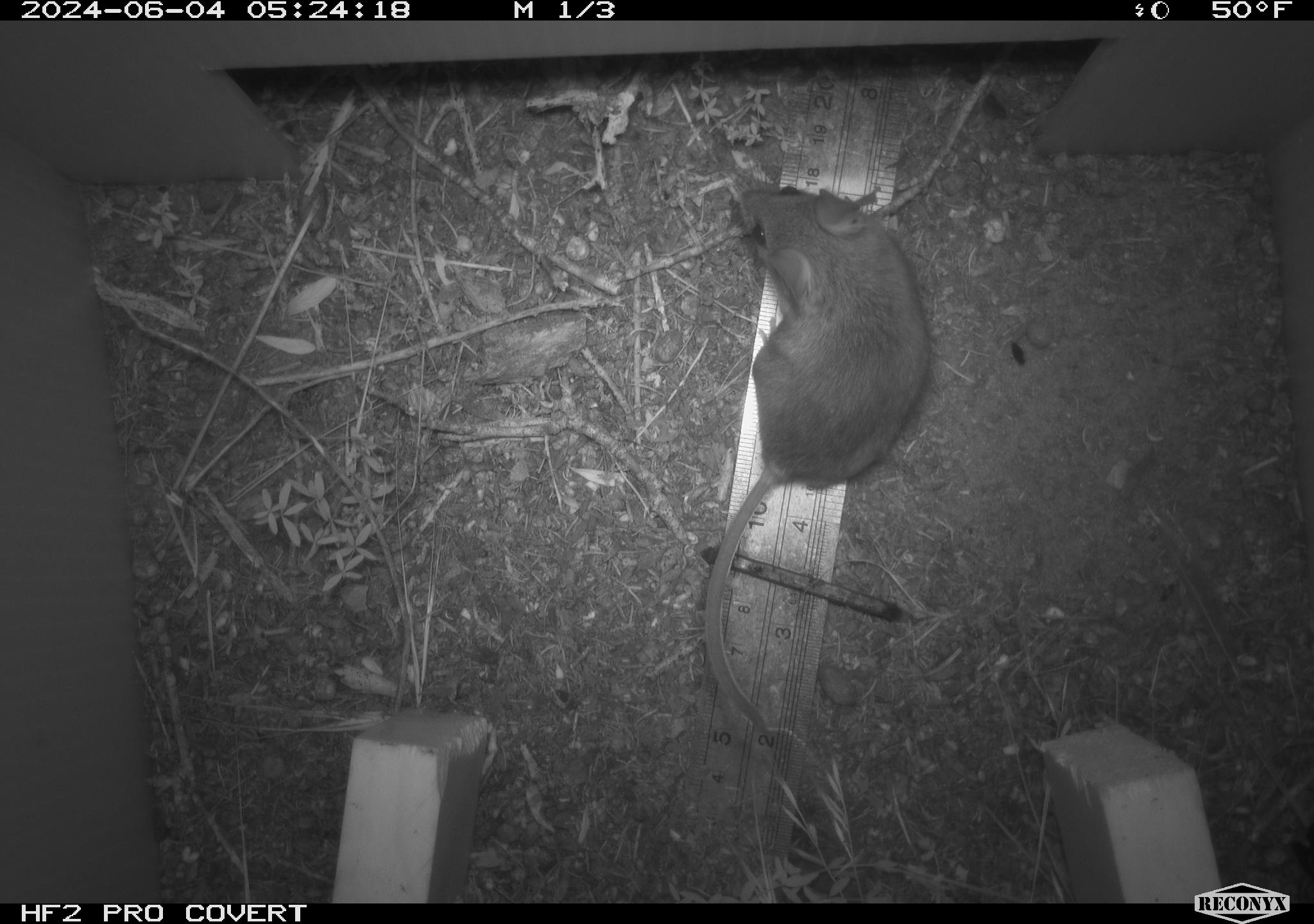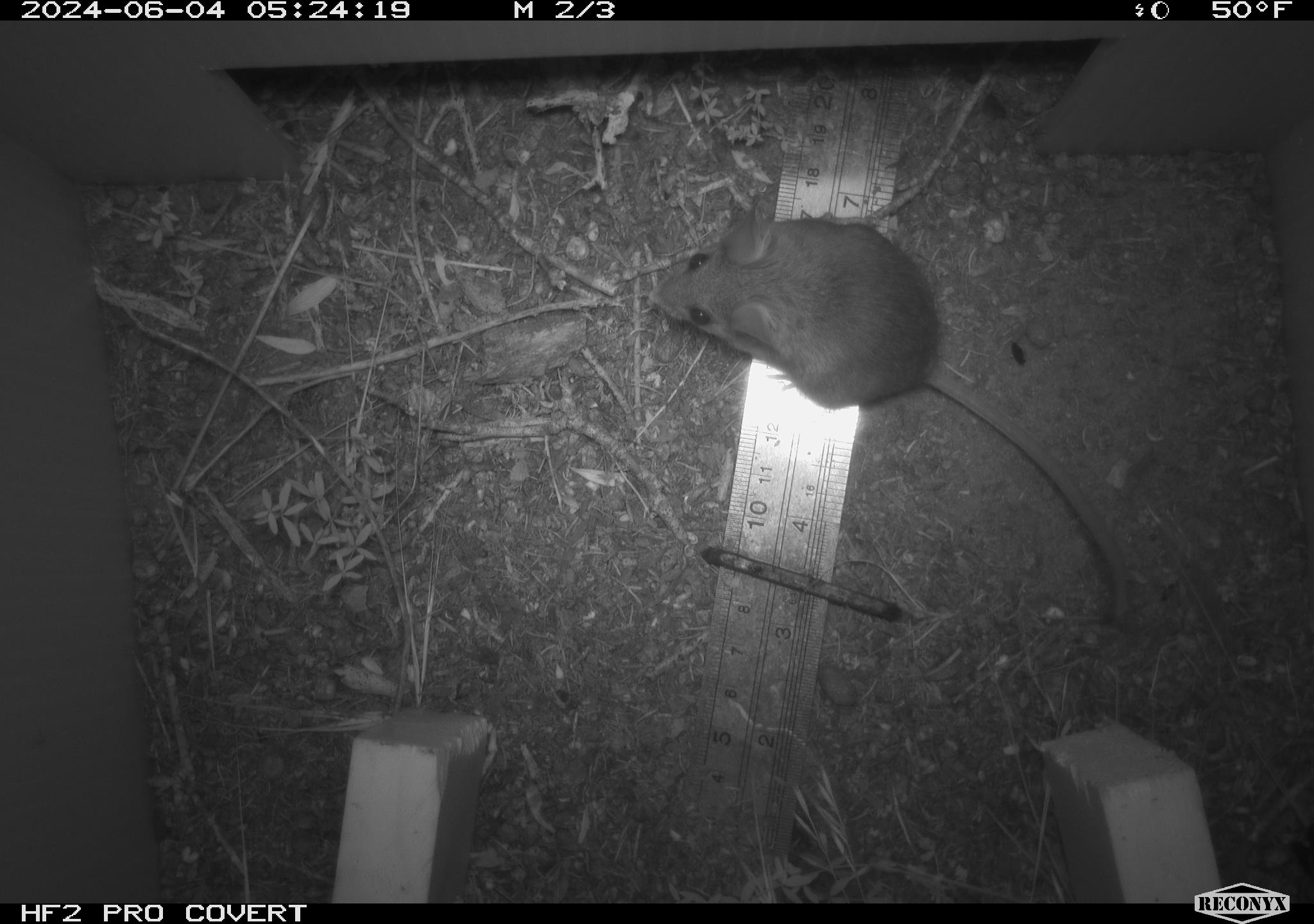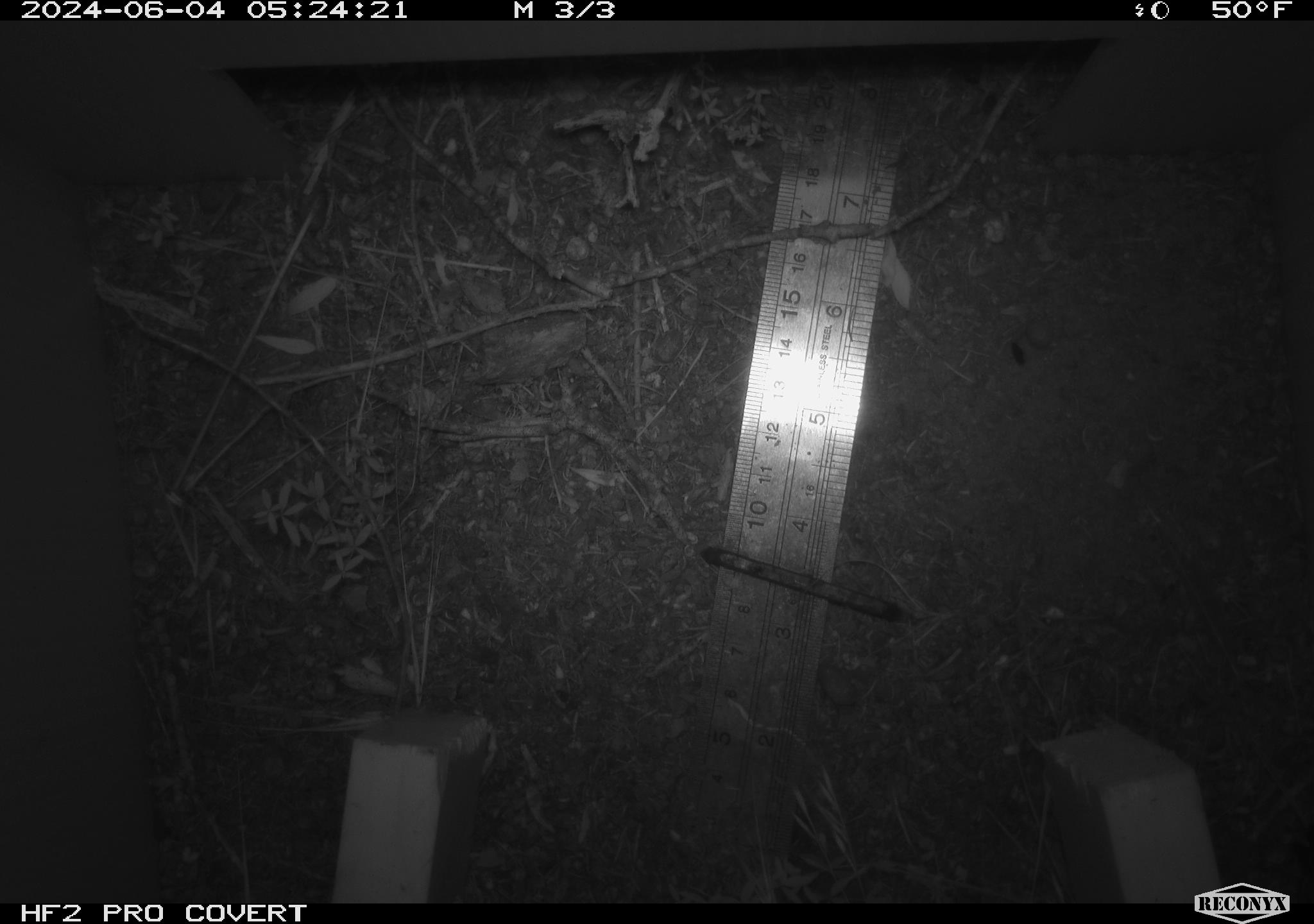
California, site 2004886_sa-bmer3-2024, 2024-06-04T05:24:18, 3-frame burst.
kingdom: Animalia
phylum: Chordata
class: Mammalia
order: Rodentia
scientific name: Rodentia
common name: mouse species